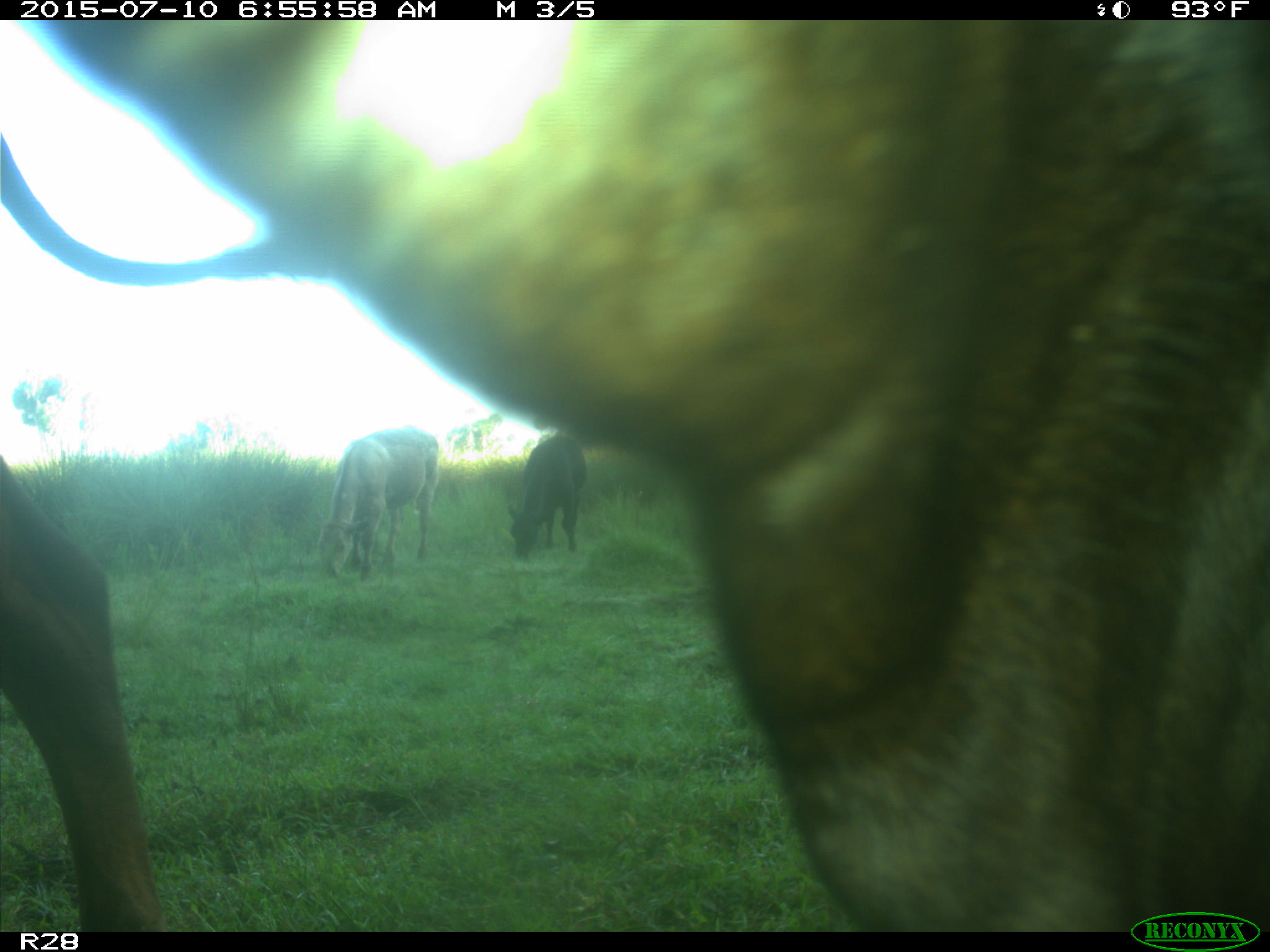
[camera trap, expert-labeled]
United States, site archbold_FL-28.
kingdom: Animalia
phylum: Chordata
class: Mammalia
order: Artiodactyla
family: Bovidae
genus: Bos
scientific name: Bos taurus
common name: domestic cow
Bos taurus (domestic cow).